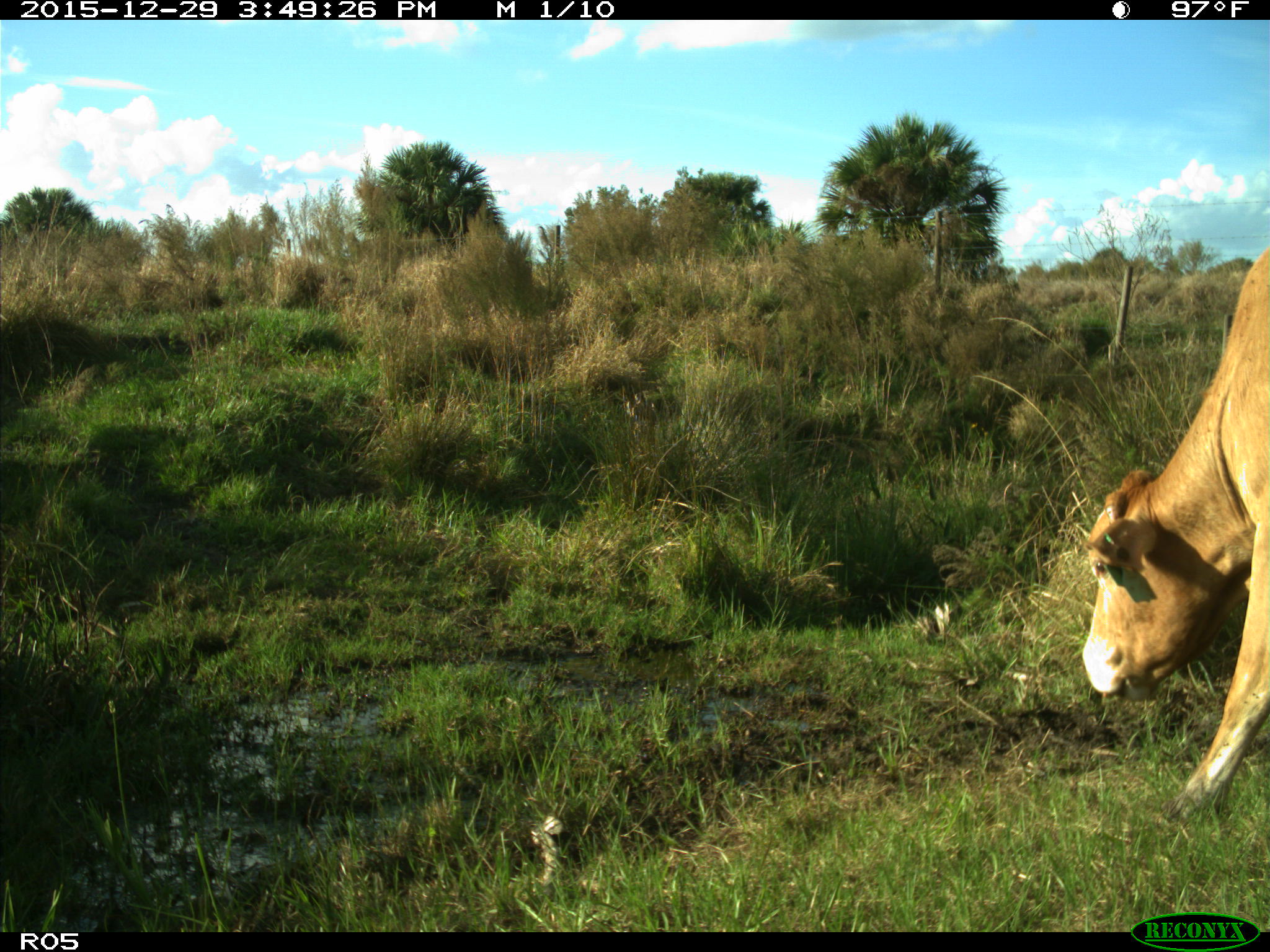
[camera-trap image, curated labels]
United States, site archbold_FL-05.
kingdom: Animalia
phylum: Chordata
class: Mammalia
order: Artiodactyla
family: Bovidae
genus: Bos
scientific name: Bos taurus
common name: domestic cow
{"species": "Bos taurus (domestic cow)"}